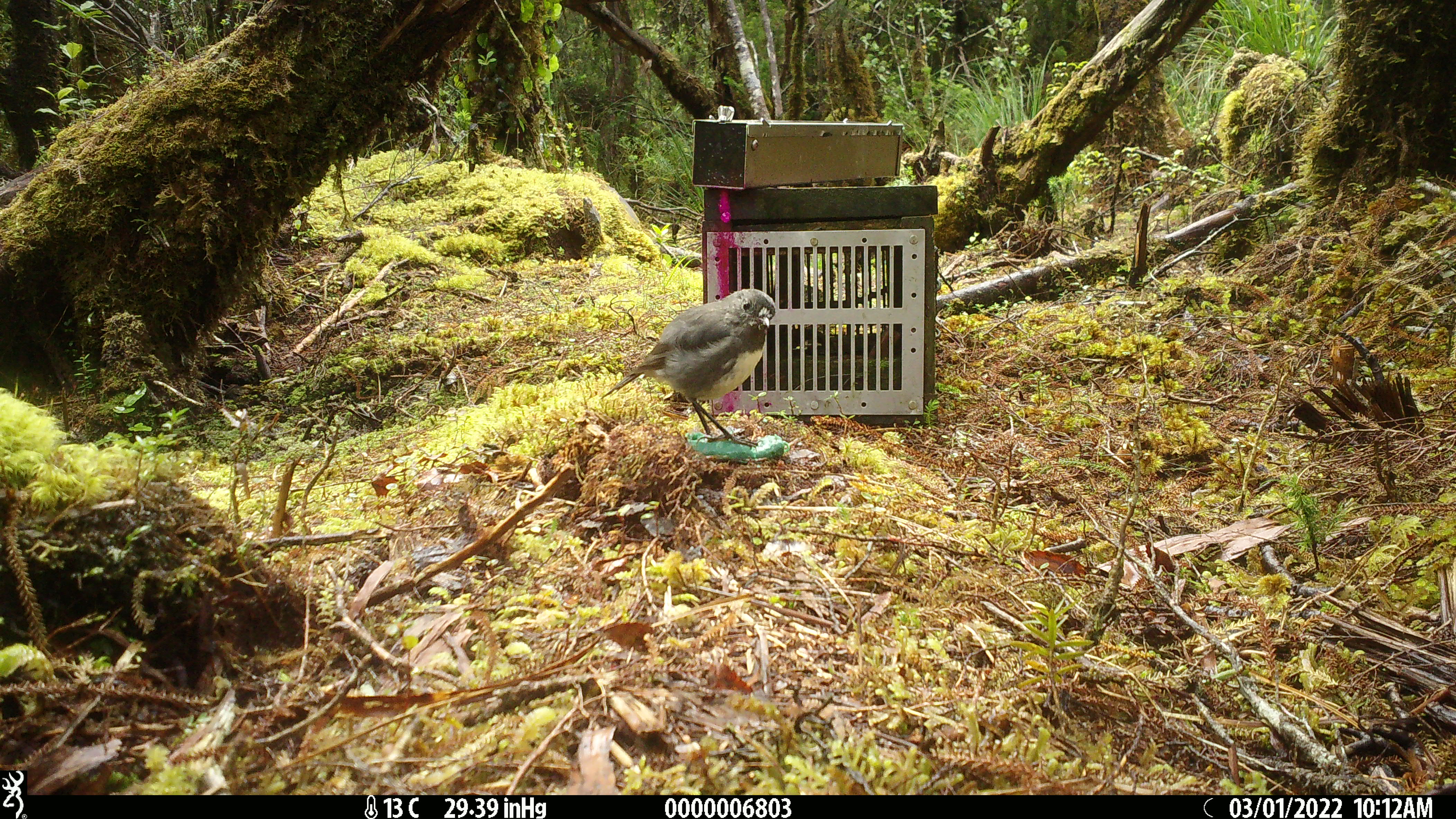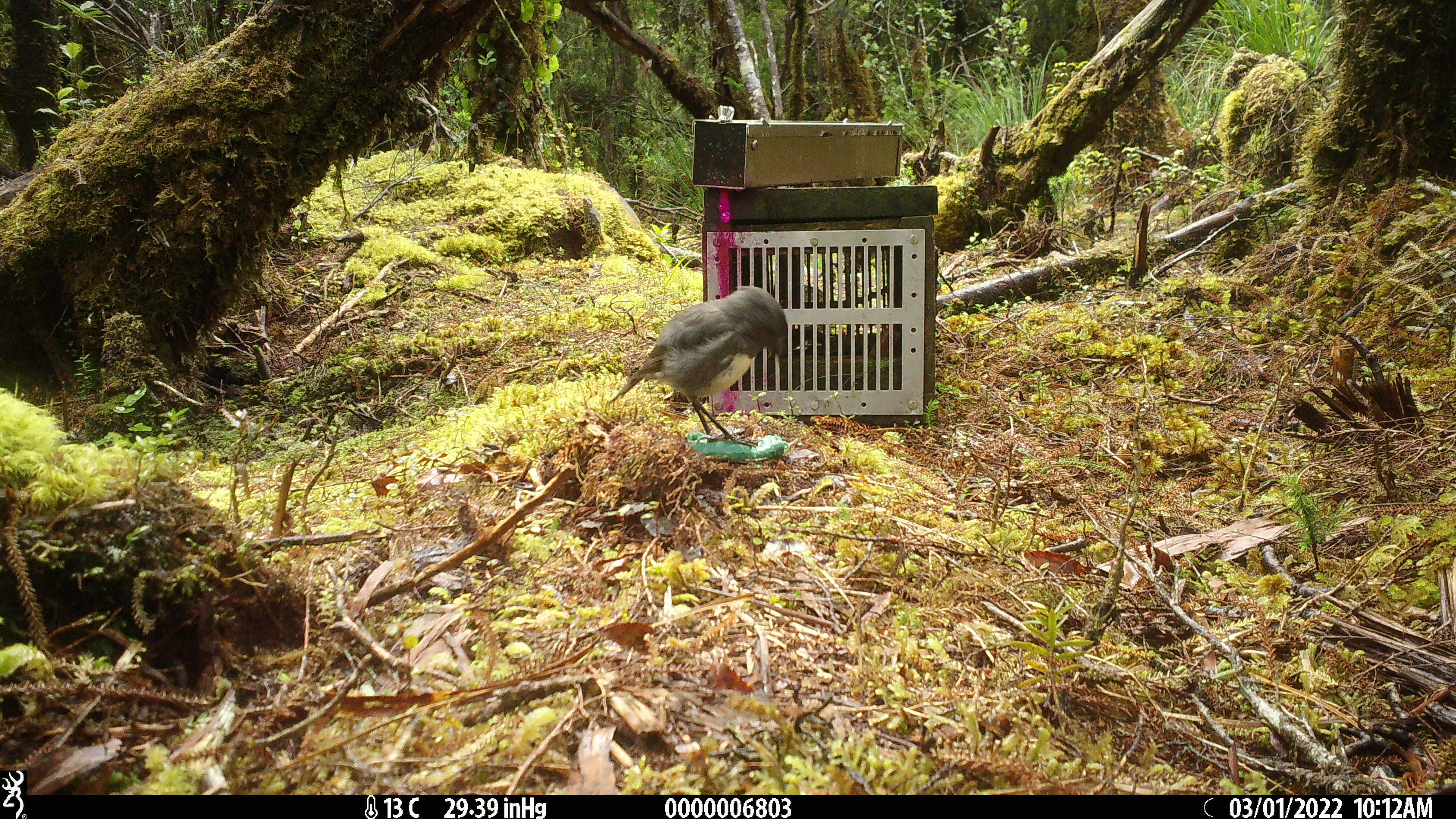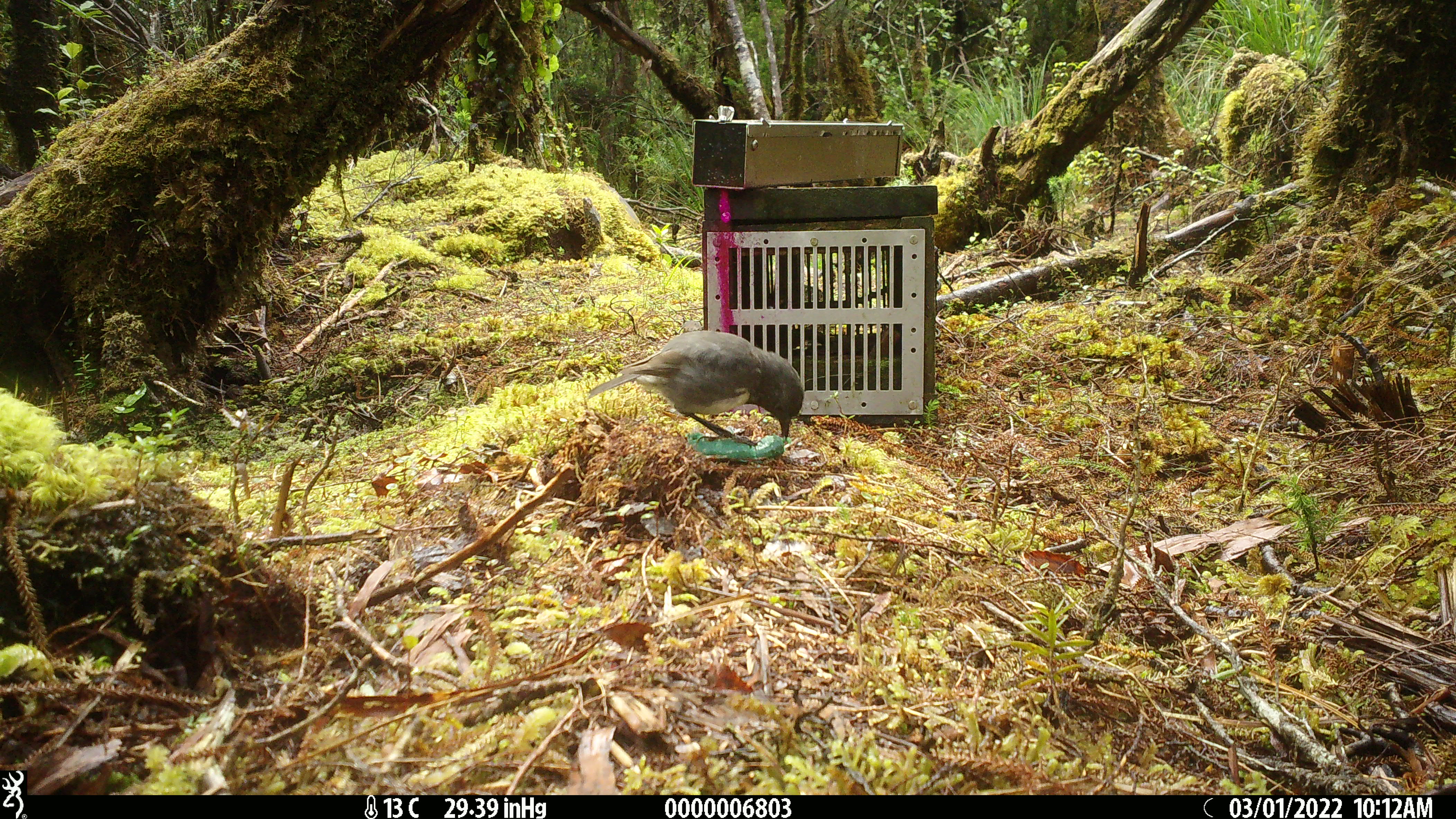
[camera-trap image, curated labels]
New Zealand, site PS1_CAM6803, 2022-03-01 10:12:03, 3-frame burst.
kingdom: Animalia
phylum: Chordata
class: Aves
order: Passeriformes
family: Petroicidae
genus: Petroica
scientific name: Petroica australis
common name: new zealand robin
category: robin